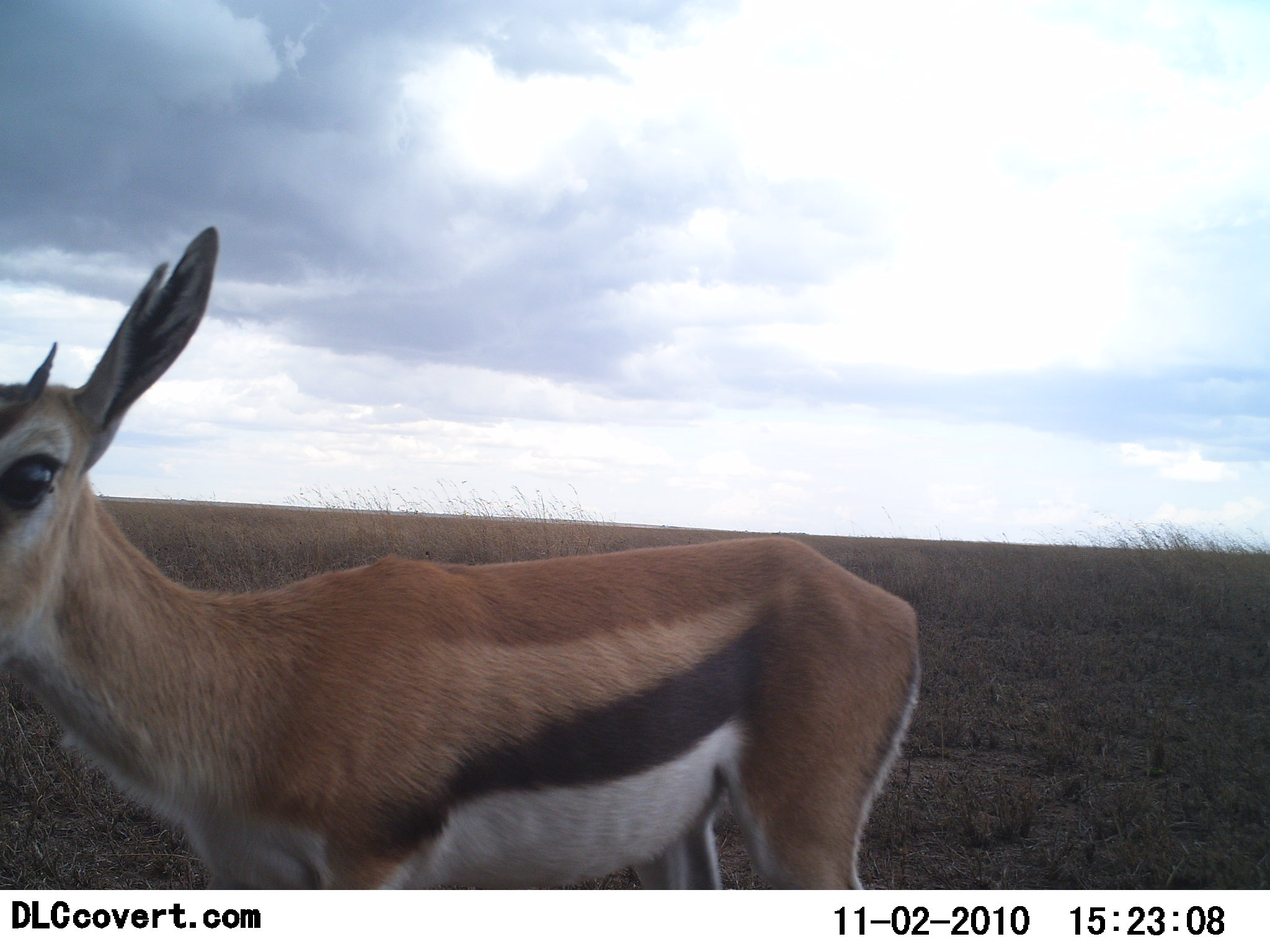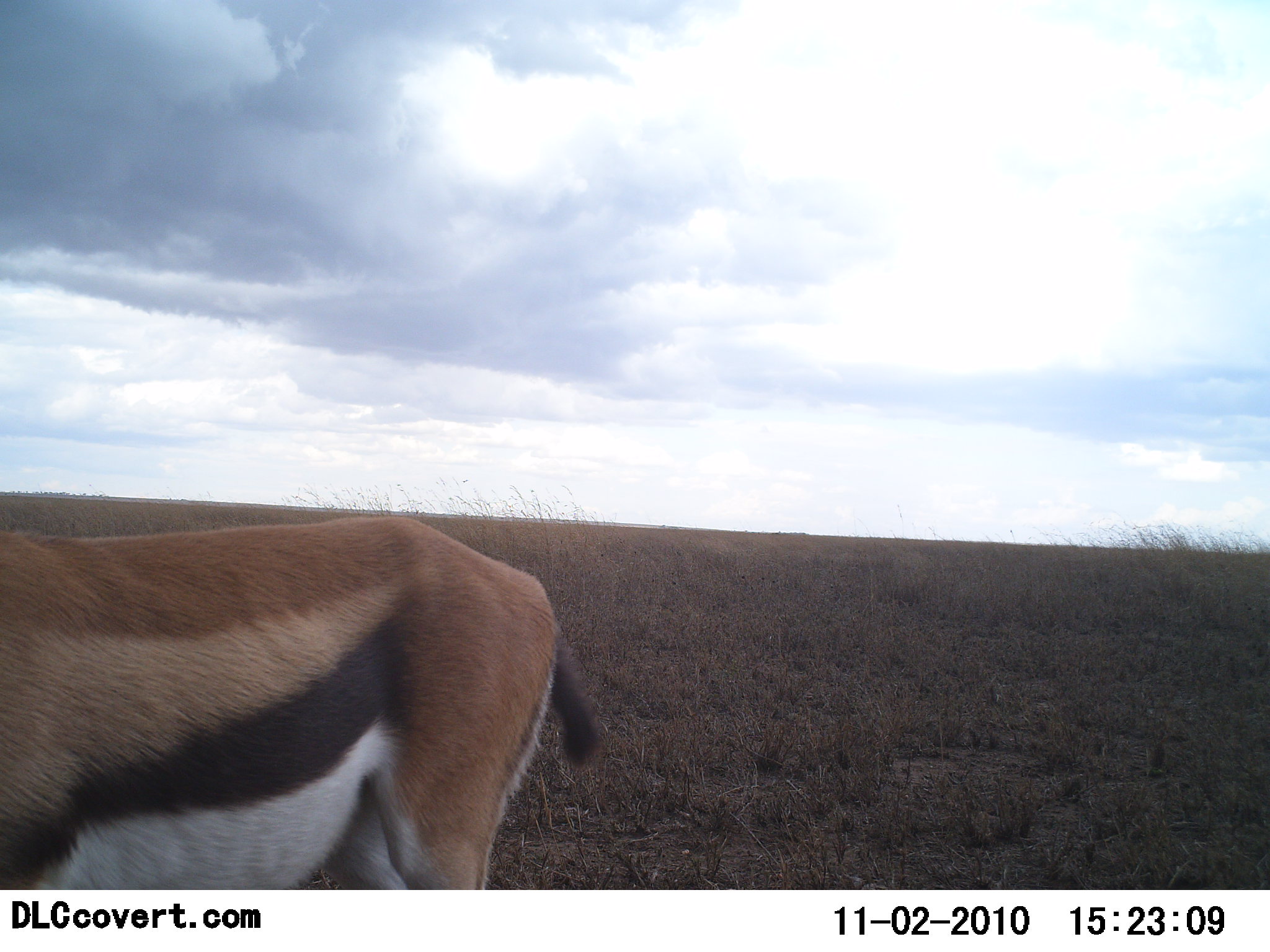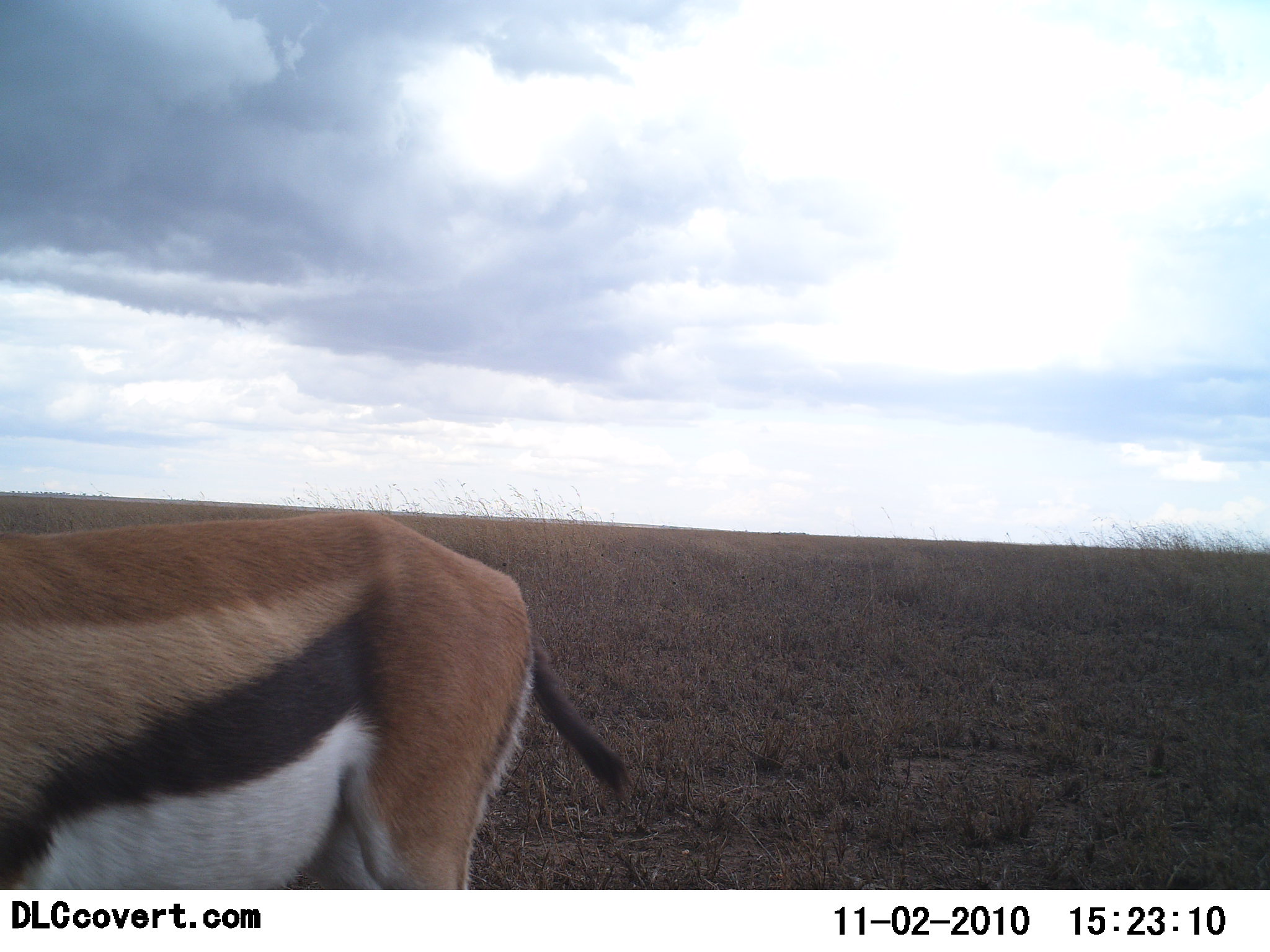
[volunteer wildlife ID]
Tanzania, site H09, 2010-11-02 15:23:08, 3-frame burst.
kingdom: Animalia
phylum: Chordata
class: Mammalia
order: Artiodactyla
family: Bovidae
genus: Eudorcas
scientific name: Eudorcas thomsonii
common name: thomson's gazelle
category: gazellethomsons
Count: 1.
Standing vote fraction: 46%.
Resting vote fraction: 0%.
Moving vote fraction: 54%.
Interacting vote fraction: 0%.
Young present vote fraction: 0%.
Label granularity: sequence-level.